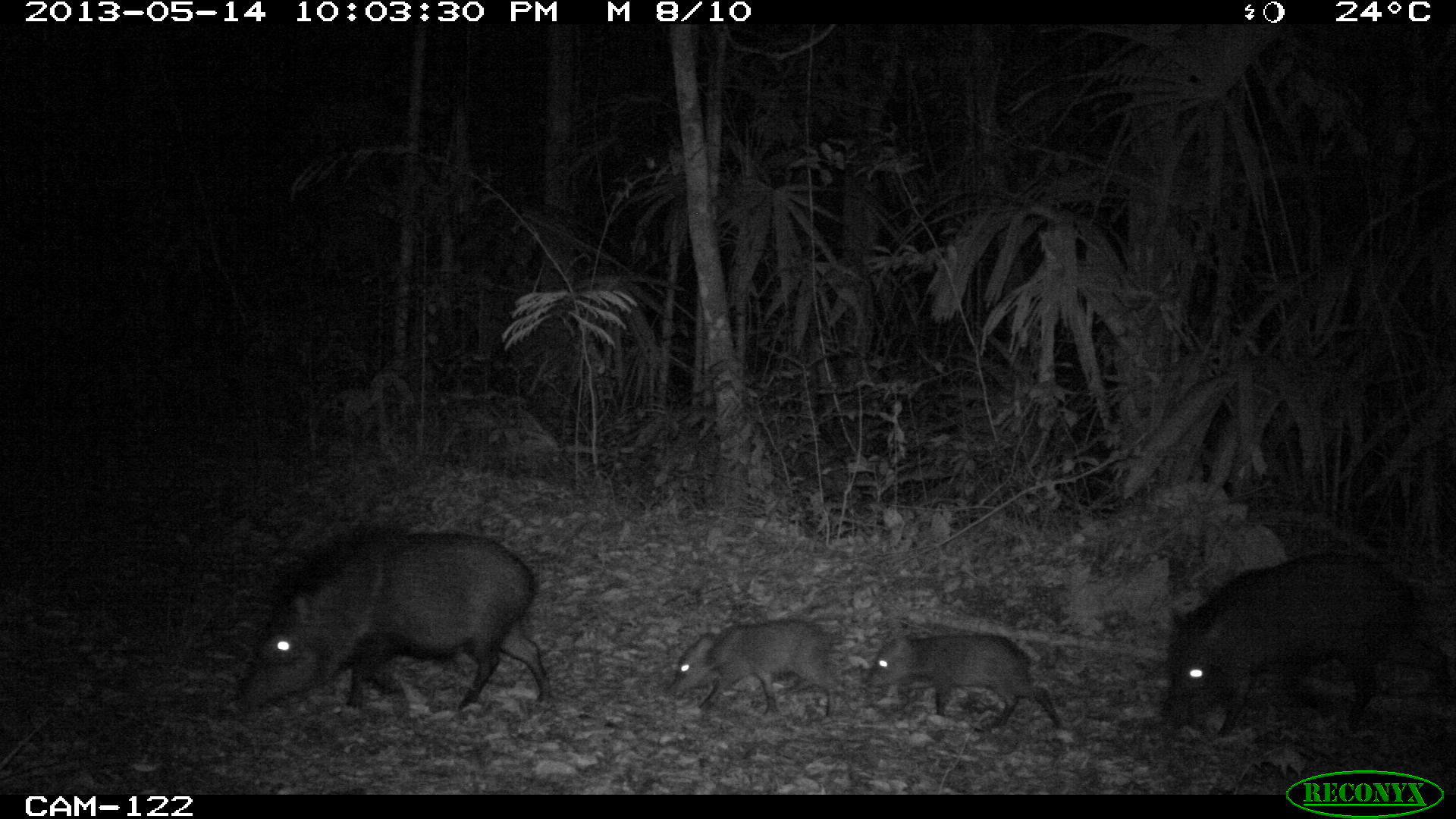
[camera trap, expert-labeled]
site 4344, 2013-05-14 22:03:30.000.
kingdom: Animalia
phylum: Chordata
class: Mammalia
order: Artiodactyla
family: Tayassuidae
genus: Pecari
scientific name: Pecari tajacu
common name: collared peccary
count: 9